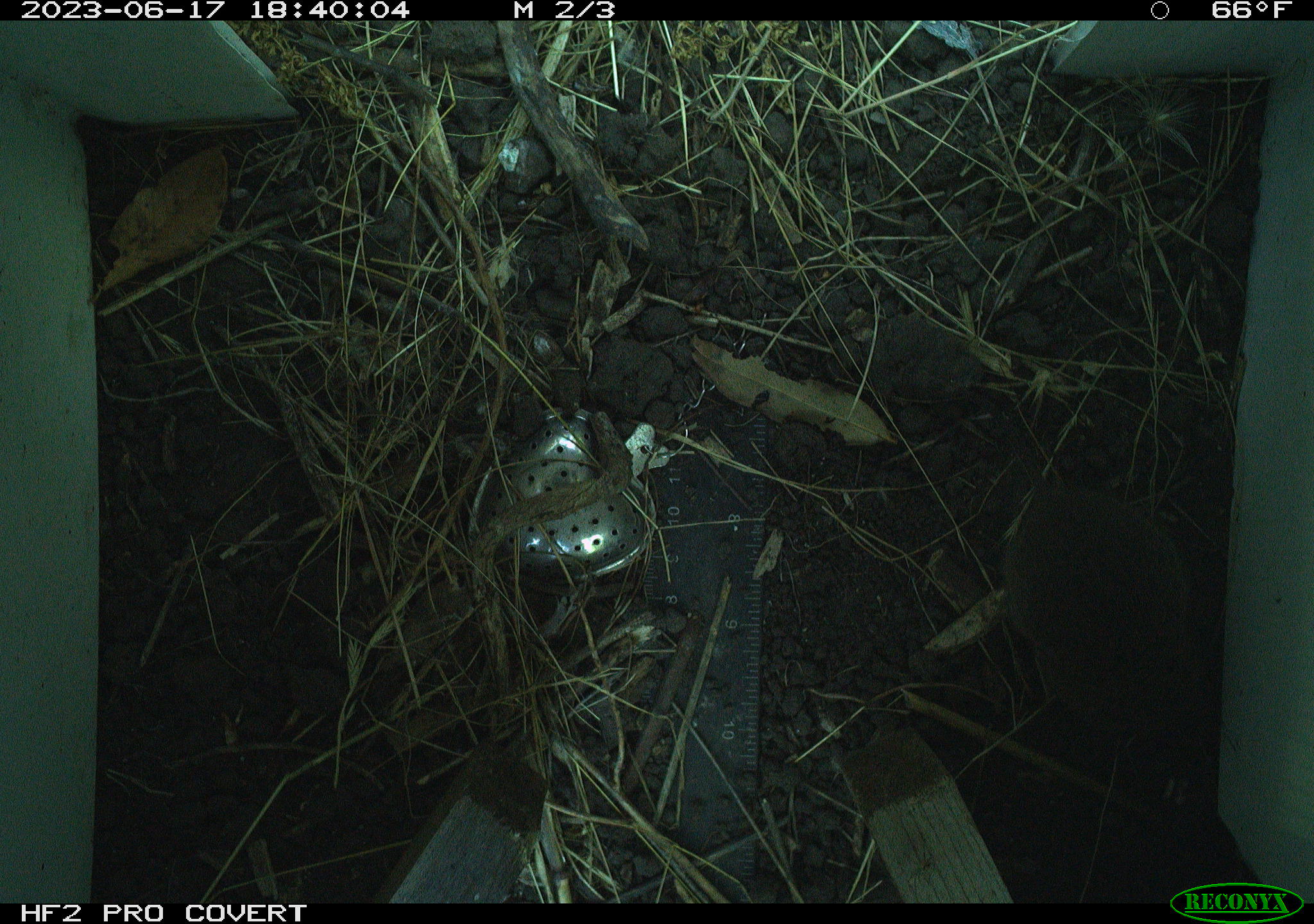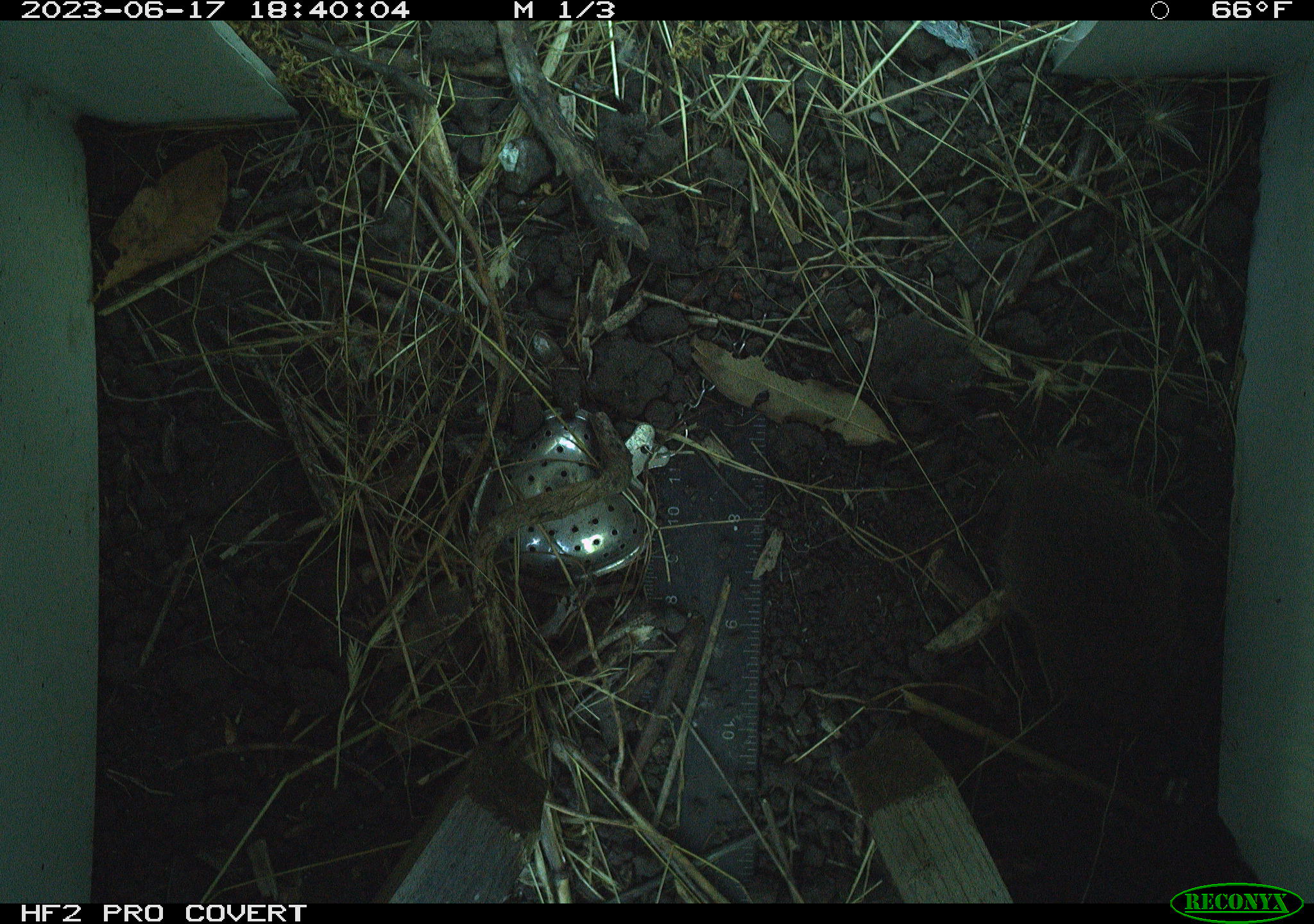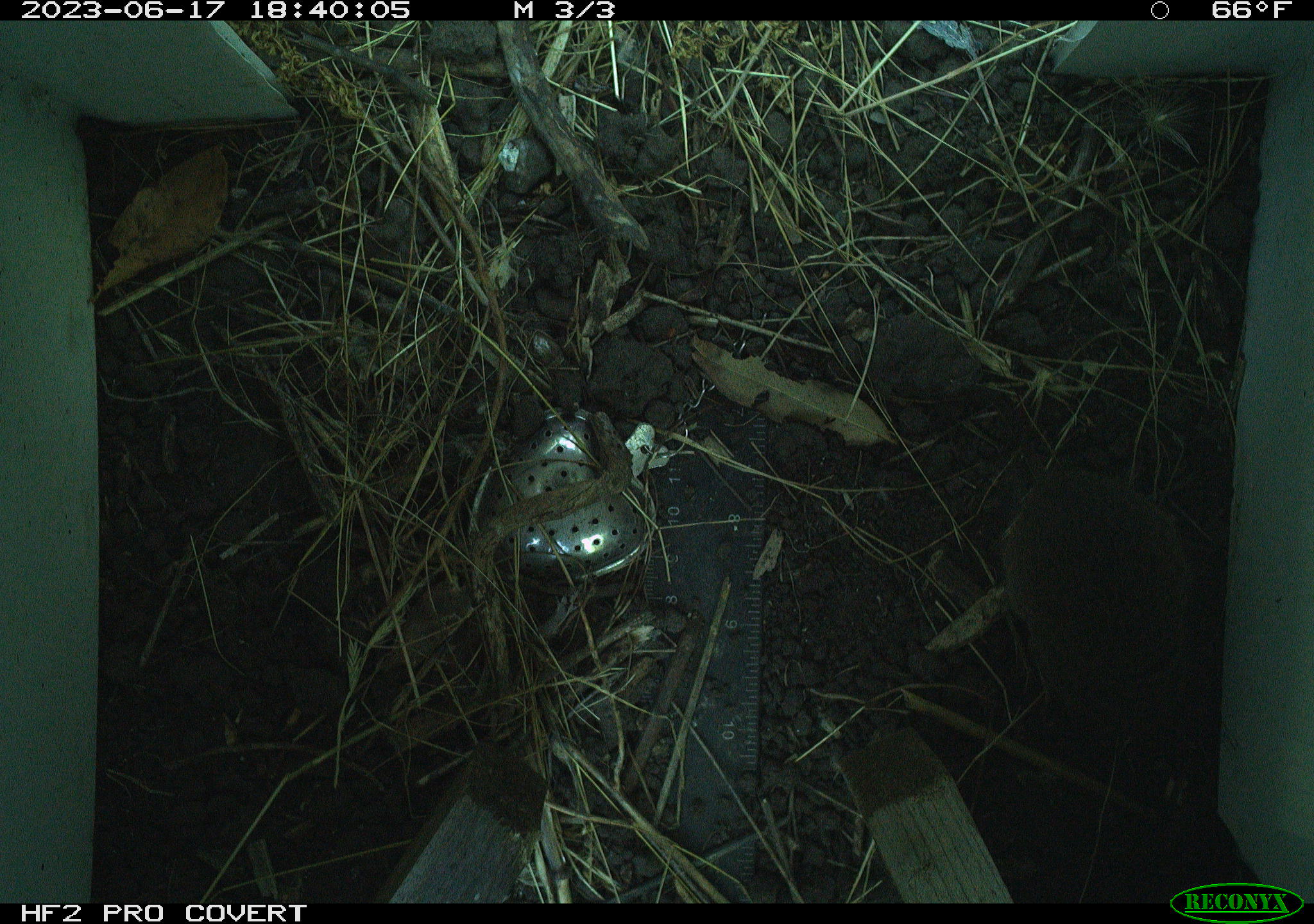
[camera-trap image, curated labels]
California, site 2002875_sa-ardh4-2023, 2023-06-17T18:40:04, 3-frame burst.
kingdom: Animalia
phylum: Chordata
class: Mammalia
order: Rodentia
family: Cricetidae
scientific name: Arvicolinae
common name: voles, lemmings, and muskrats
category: arvicolinae subfamily